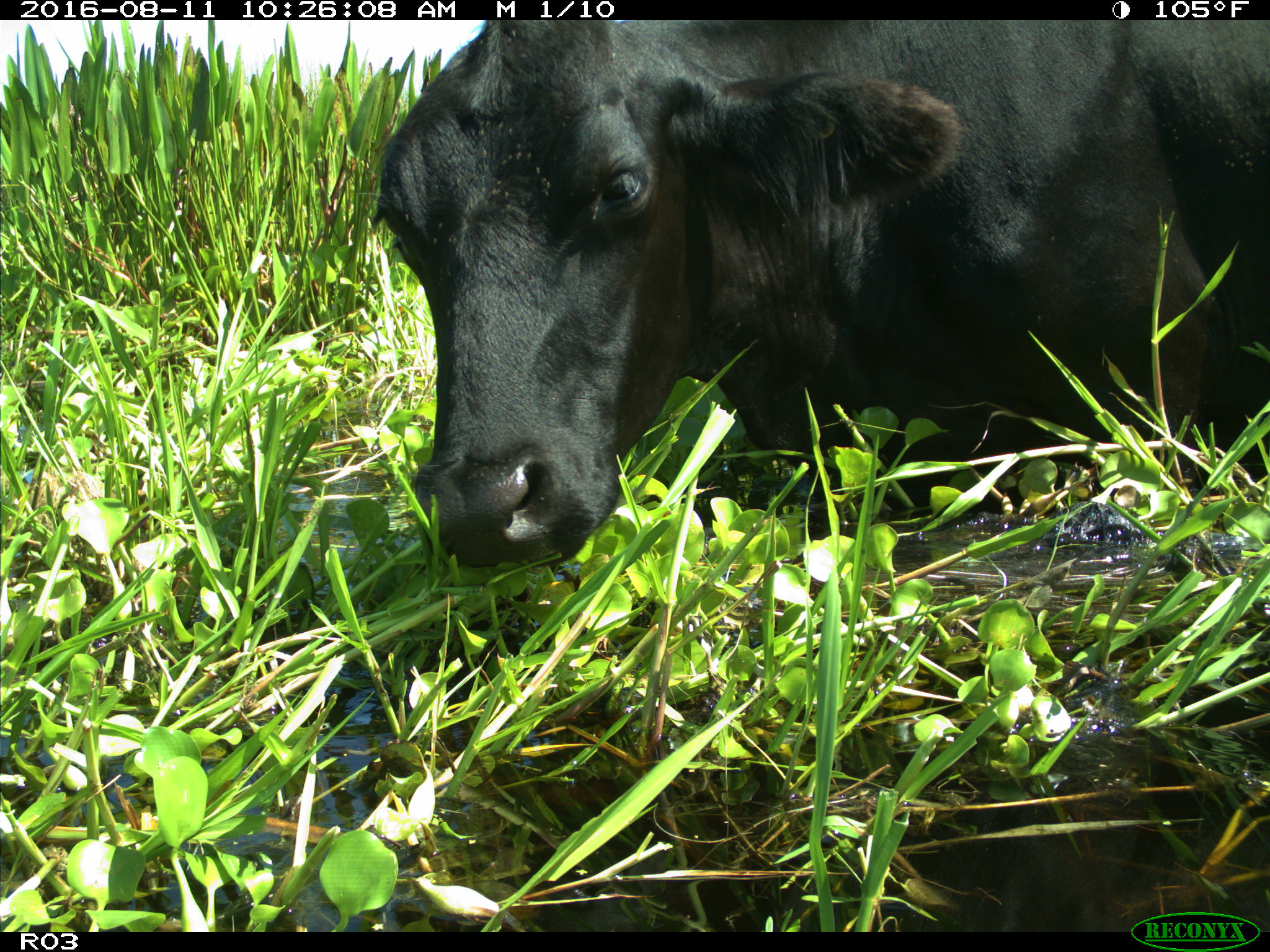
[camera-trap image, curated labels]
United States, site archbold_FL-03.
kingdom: Animalia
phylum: Chordata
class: Mammalia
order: Artiodactyla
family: Bovidae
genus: Bos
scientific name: Bos taurus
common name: domestic cow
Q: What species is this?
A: Bos taurus (domestic cow).